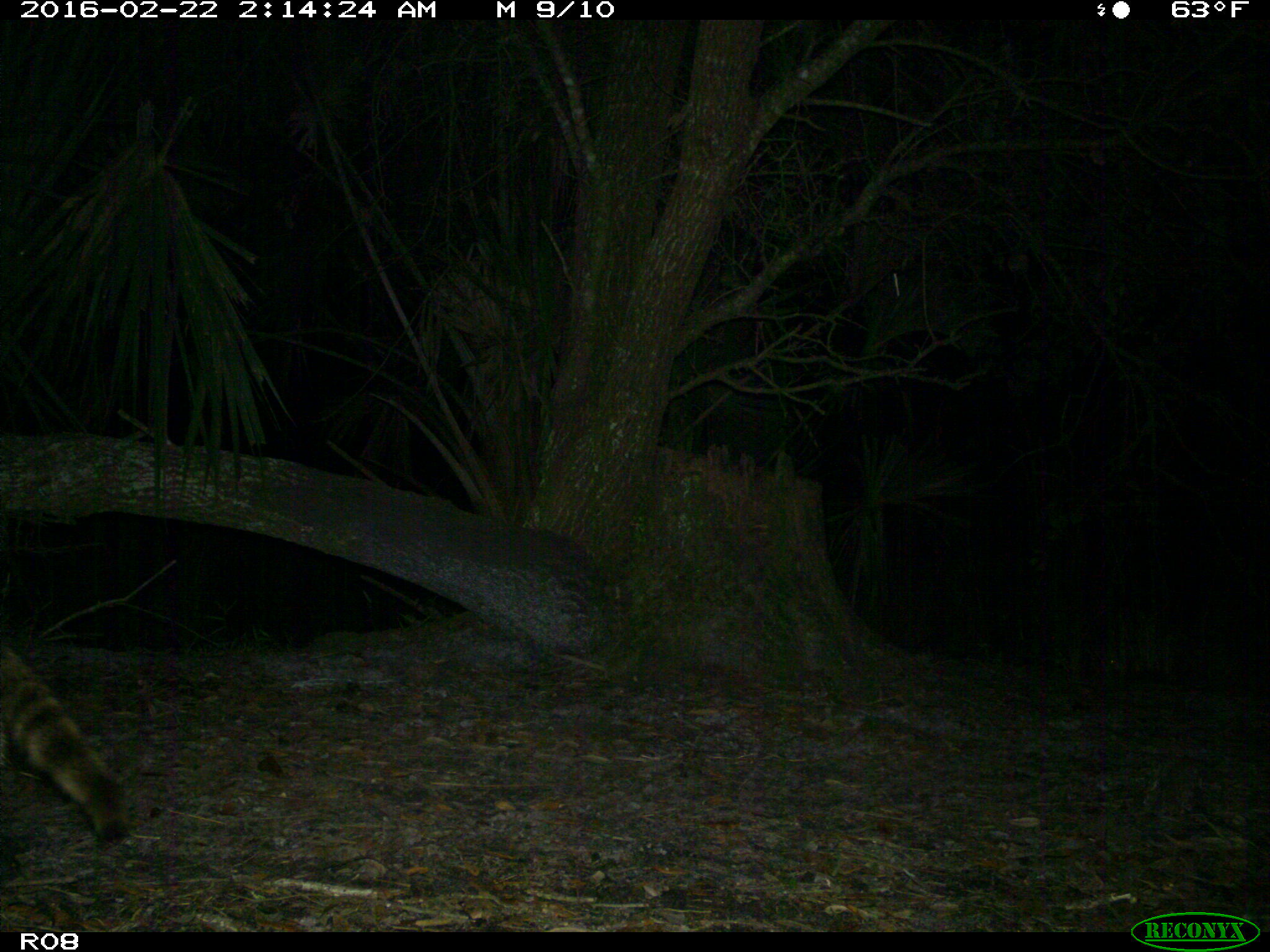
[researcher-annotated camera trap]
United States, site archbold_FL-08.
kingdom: Animalia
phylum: Chordata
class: Mammalia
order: Carnivora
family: Procyonidae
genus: Procyon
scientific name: Procyon lotor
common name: common raccoon